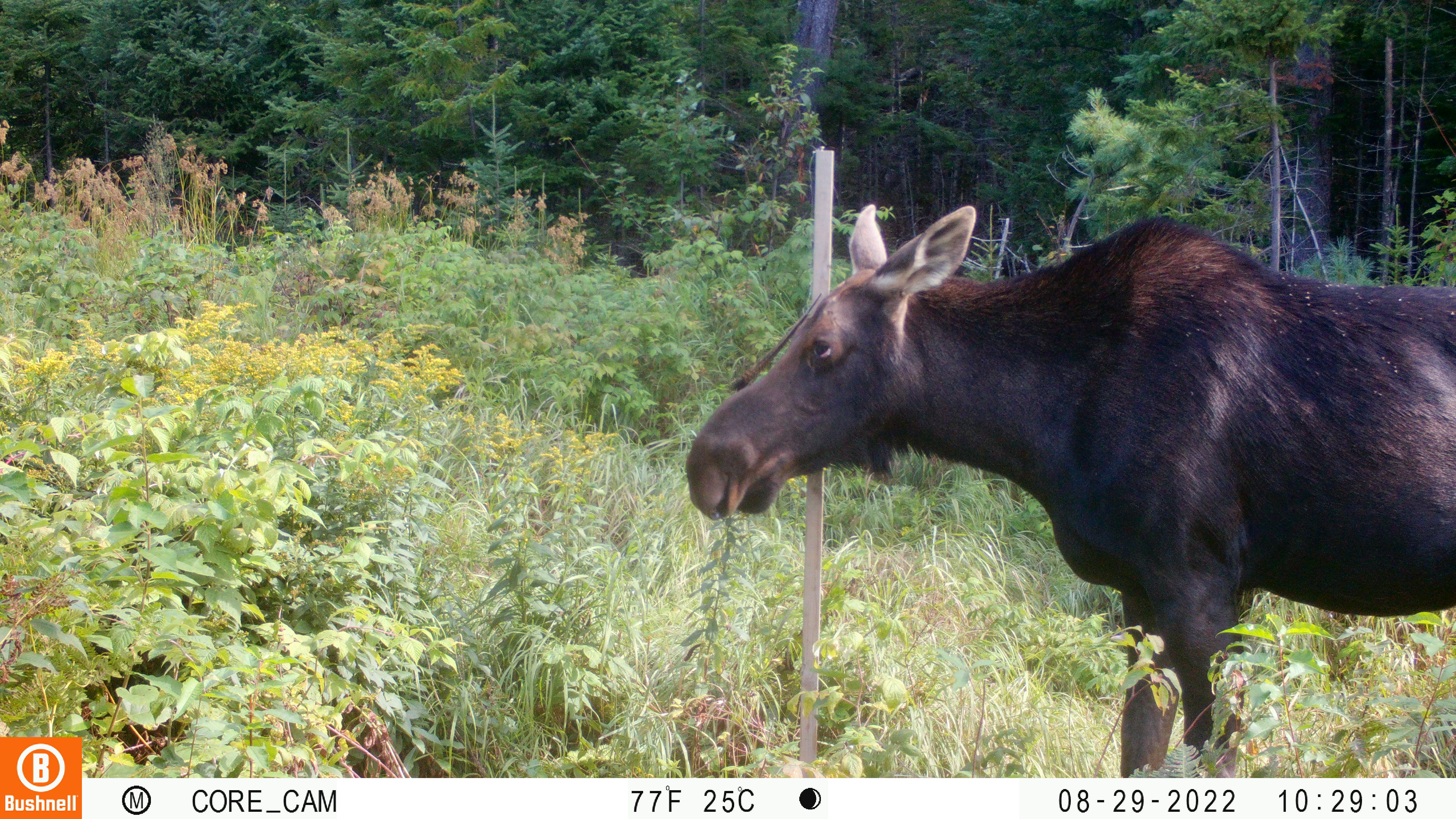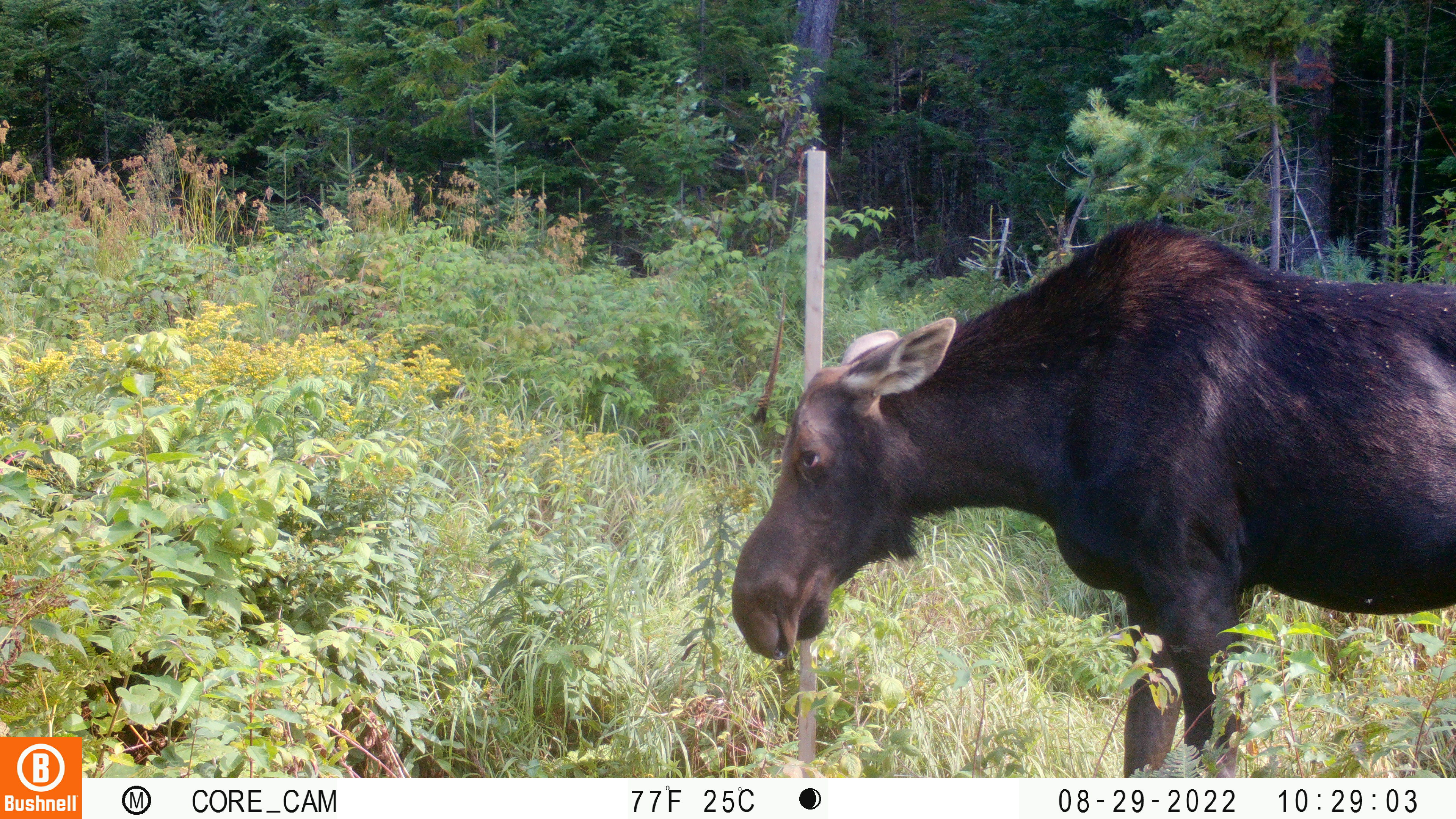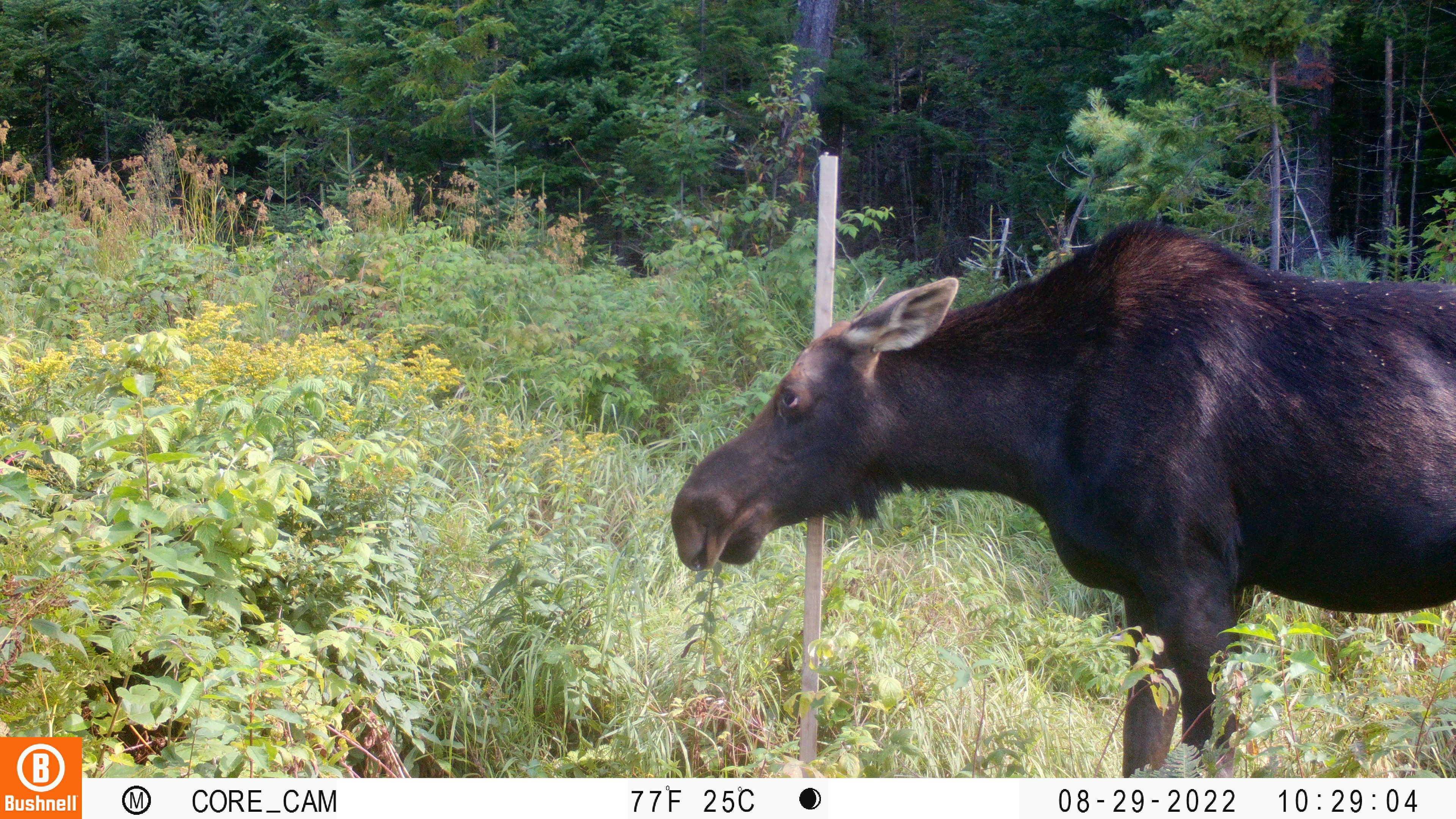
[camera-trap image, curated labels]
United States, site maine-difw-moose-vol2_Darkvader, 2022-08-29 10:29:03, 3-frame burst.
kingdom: Animalia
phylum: Chordata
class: Mammalia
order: Artiodactyla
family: Cervidae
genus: Alces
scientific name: Alces alces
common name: moose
Moose (Alces alces).